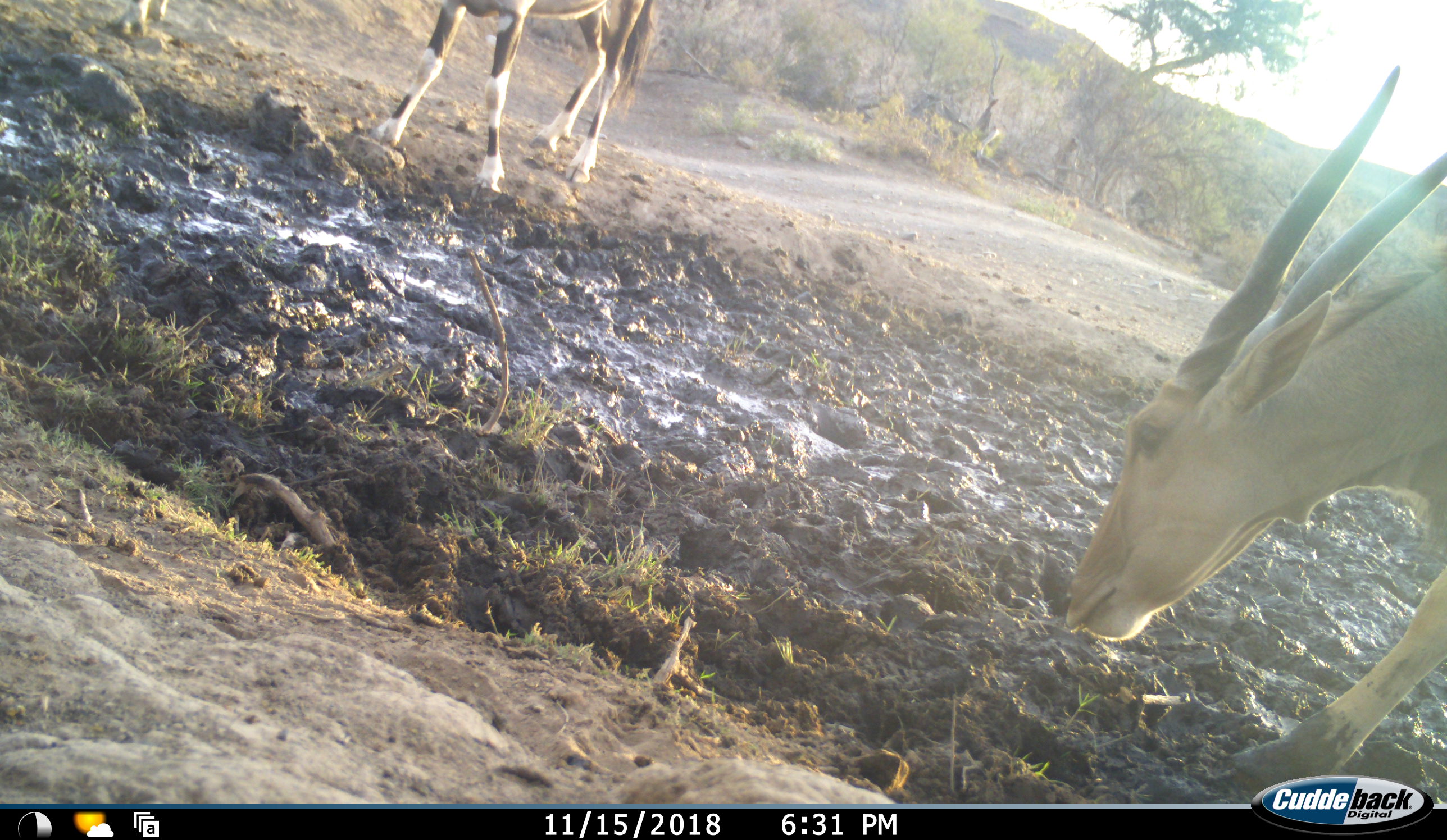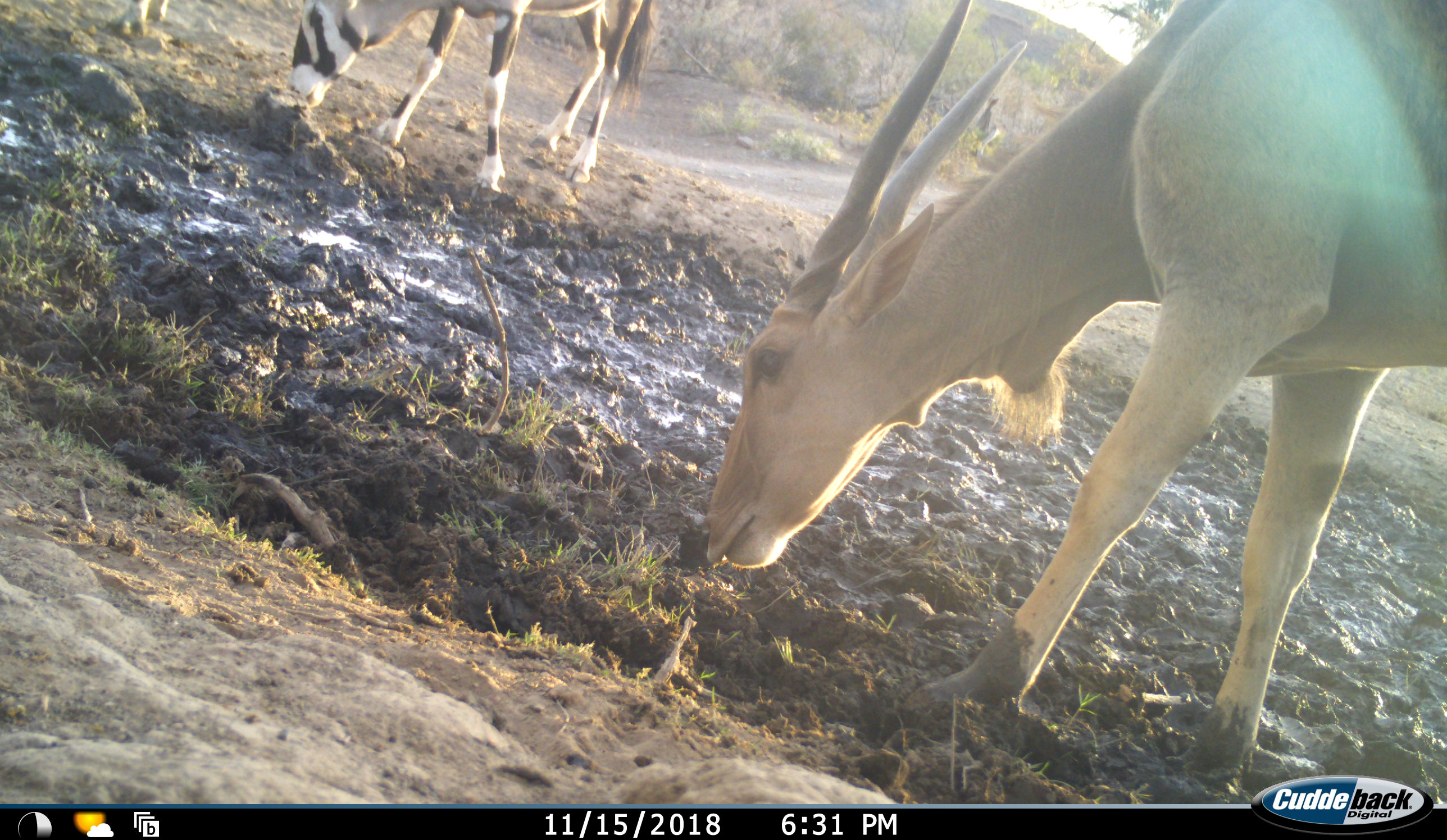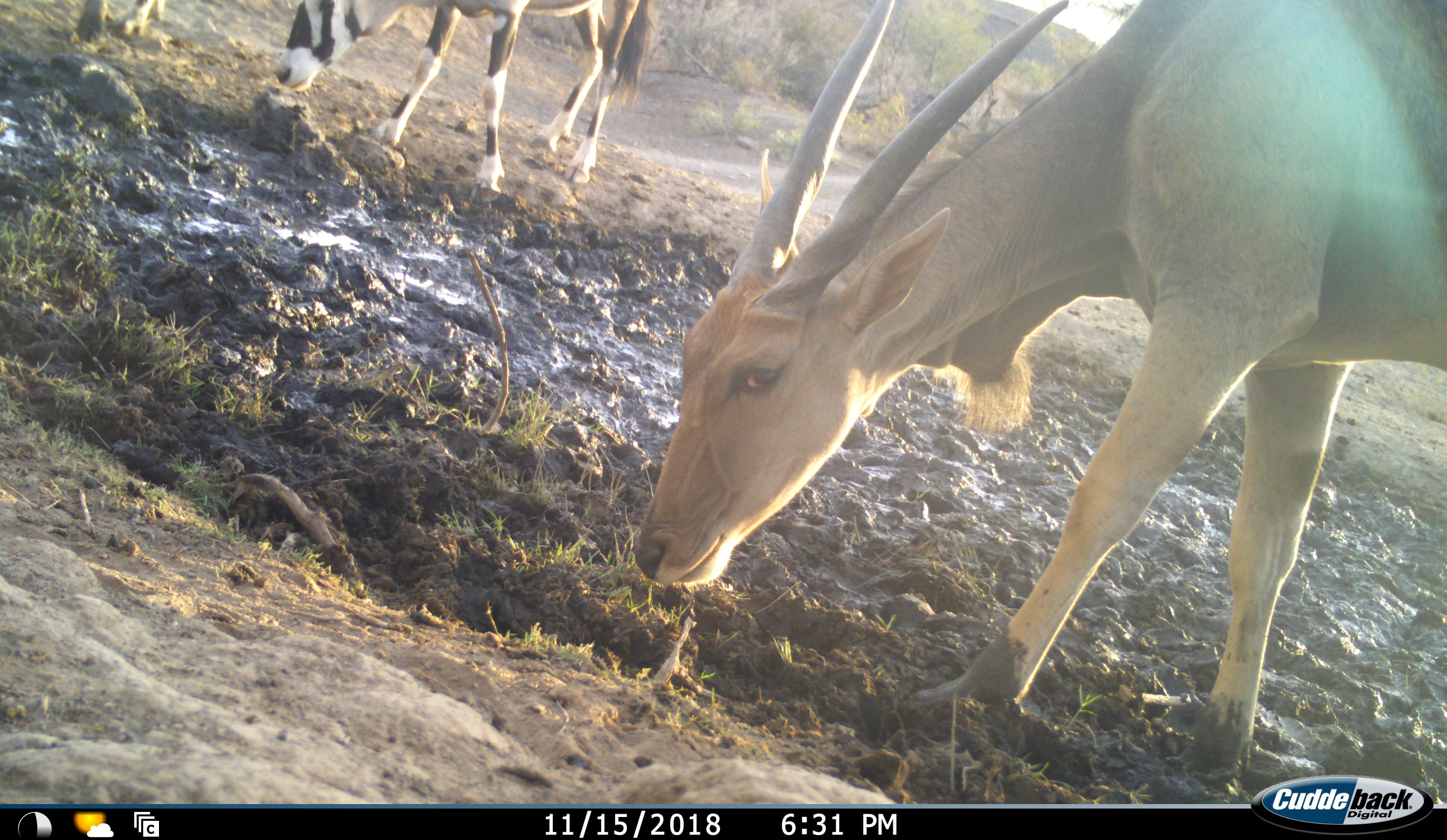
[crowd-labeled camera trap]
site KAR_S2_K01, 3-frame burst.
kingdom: Animalia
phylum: Chordata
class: Mammalia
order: Artiodactyla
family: Bovidae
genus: Tragelaphus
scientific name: Tragelaphus oryx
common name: eland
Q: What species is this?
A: Eland (Tragelaphus oryx).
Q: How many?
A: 1.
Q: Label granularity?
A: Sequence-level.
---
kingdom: Animalia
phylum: Chordata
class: Mammalia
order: Artiodactyla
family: Bovidae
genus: Oryx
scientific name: Oryx gazella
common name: gemsbok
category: oryx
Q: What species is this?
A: Oryx (gemsbok) (Oryx gazella).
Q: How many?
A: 2.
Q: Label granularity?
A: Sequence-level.